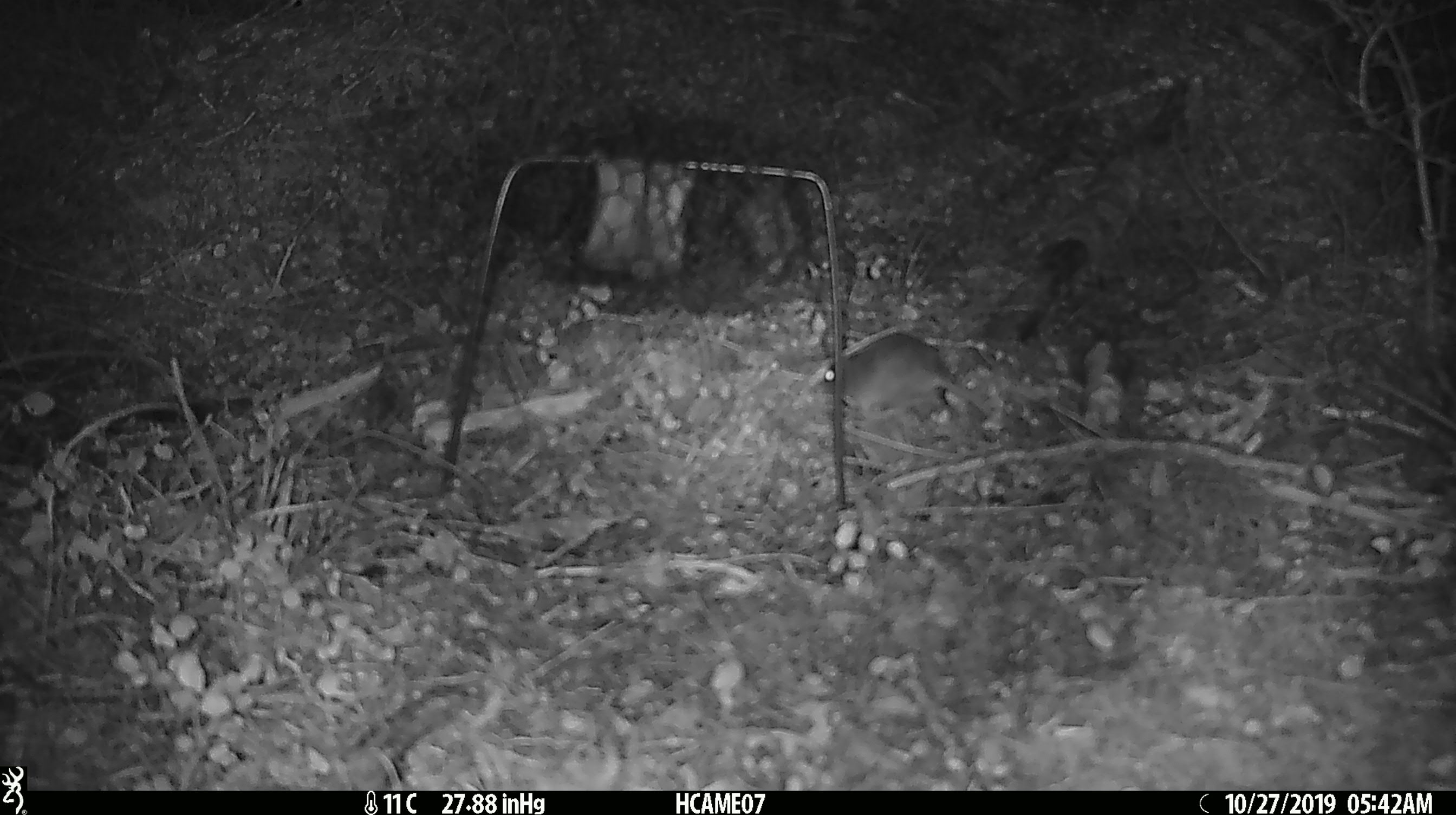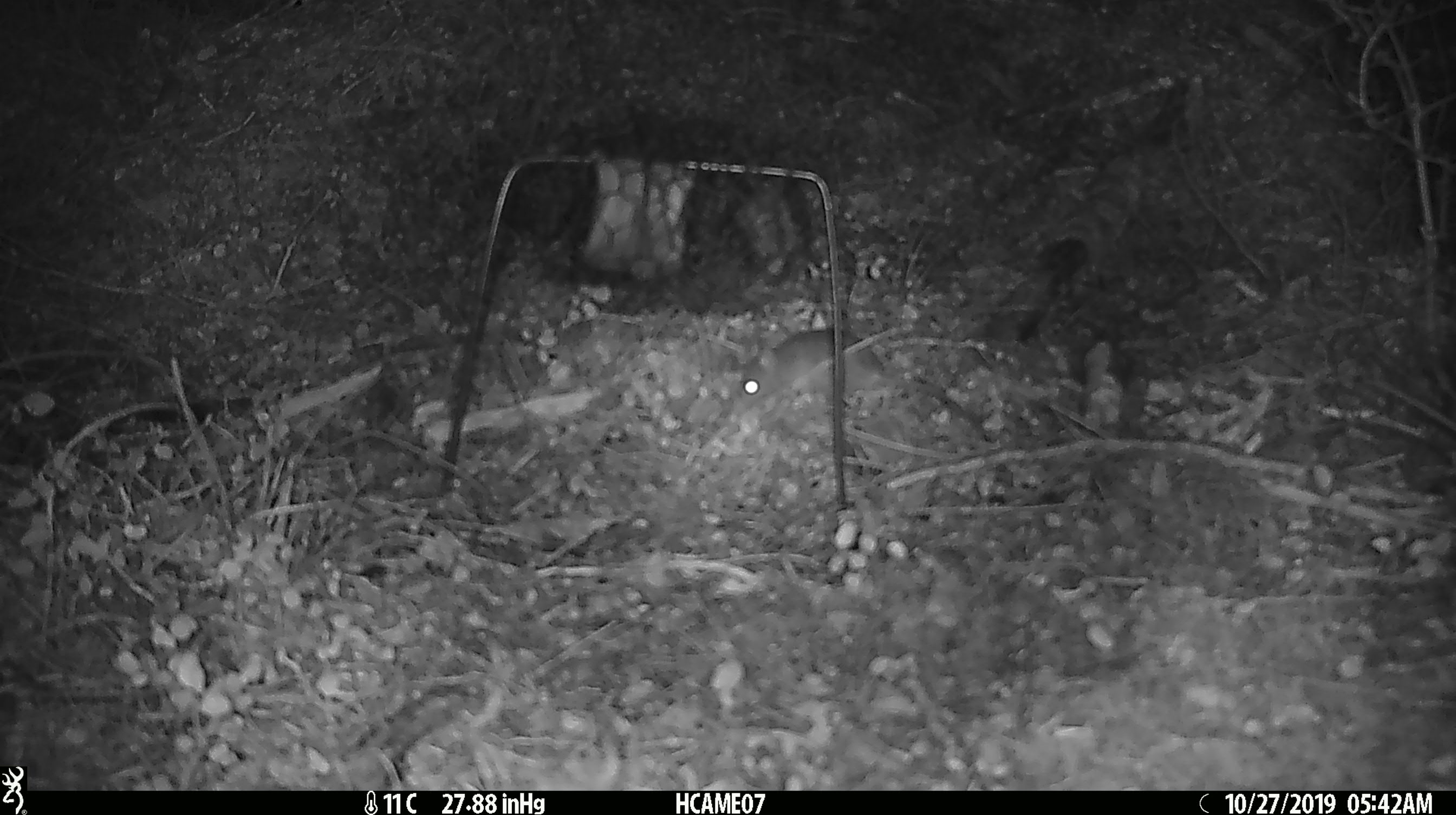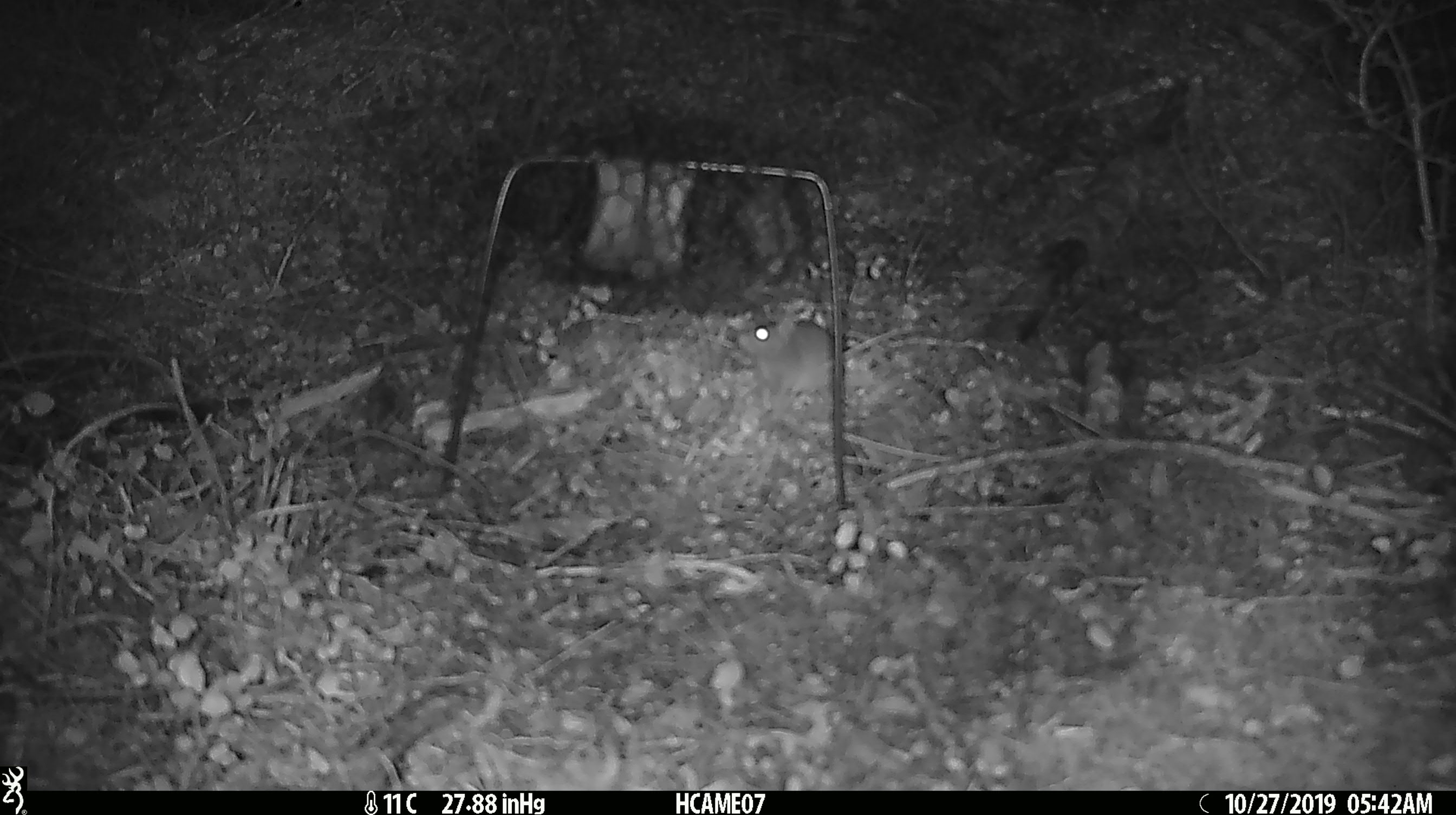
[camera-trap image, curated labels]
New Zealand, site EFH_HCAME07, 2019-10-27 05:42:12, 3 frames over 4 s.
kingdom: Animalia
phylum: Chordata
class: Mammalia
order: Rodentia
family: Muridae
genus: Mus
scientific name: Mus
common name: mouse